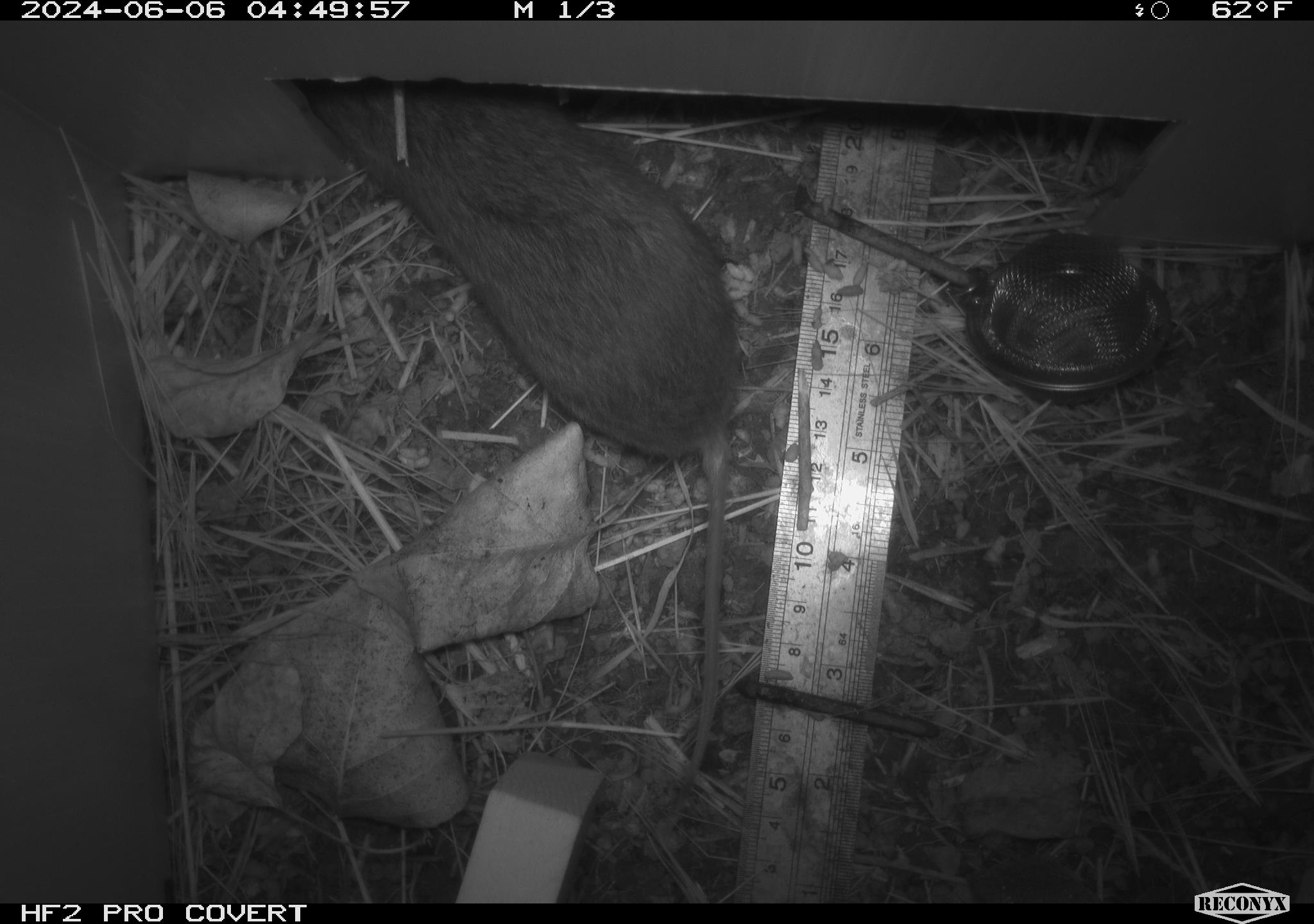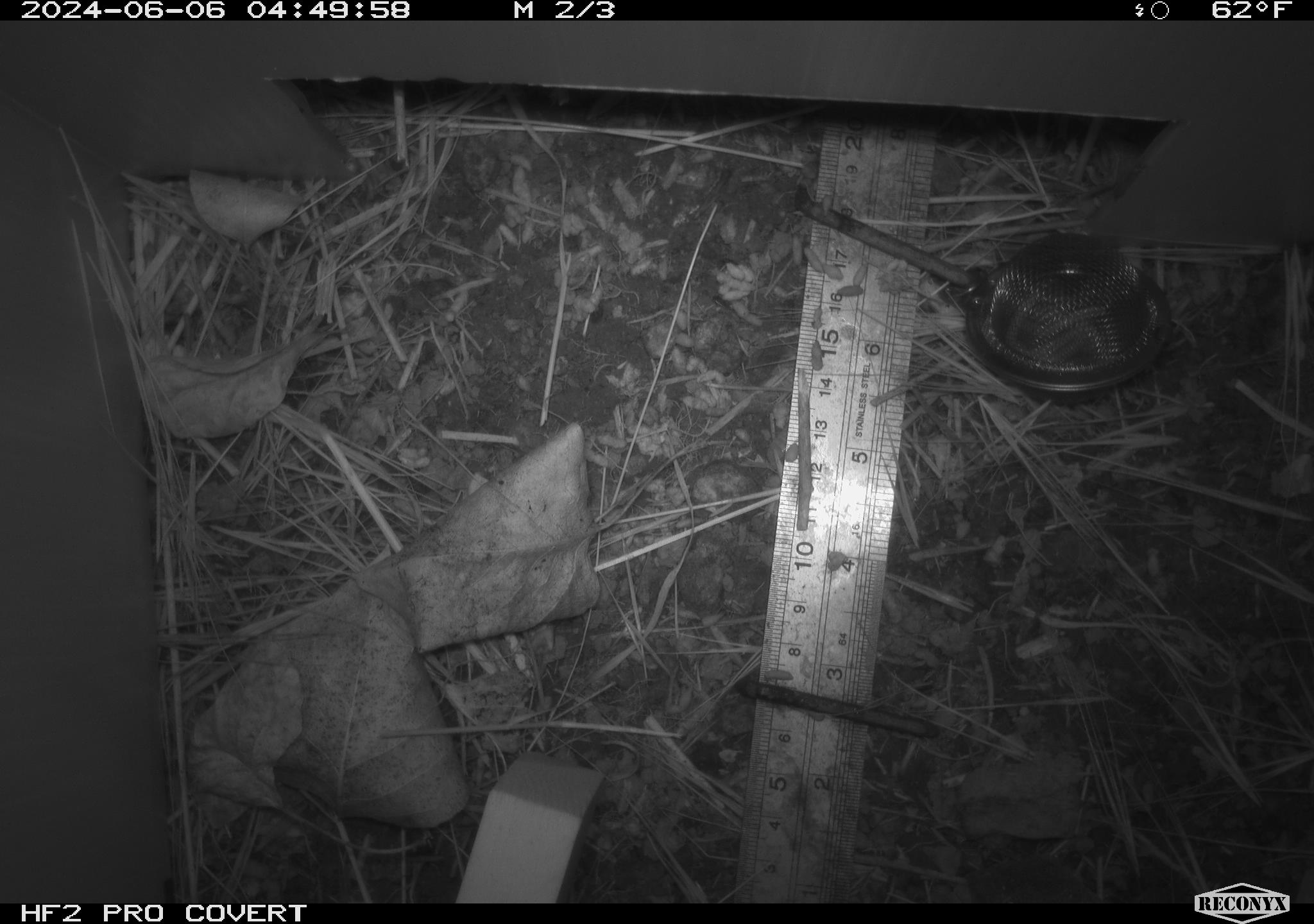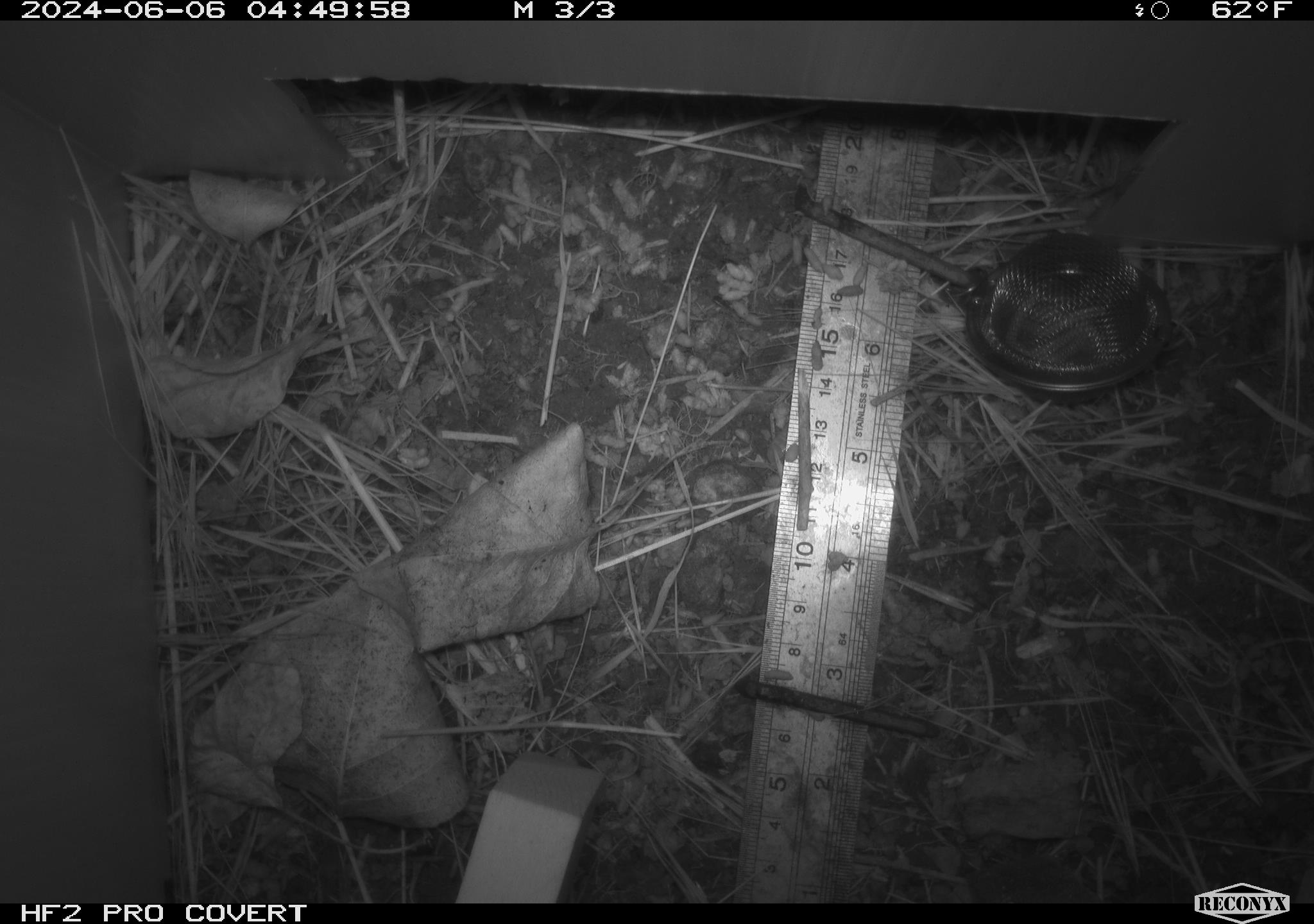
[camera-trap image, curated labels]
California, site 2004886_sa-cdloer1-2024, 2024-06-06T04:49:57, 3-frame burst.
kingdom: Animalia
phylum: Chordata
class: Mammalia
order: Rodentia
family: Cricetidae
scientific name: Arvicolinae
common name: voles, lemmings, and muskrats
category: arvicolinae subfamily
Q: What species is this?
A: Arvicolinae subfamily (voles, lemmings, and muskrats) (Arvicolinae).